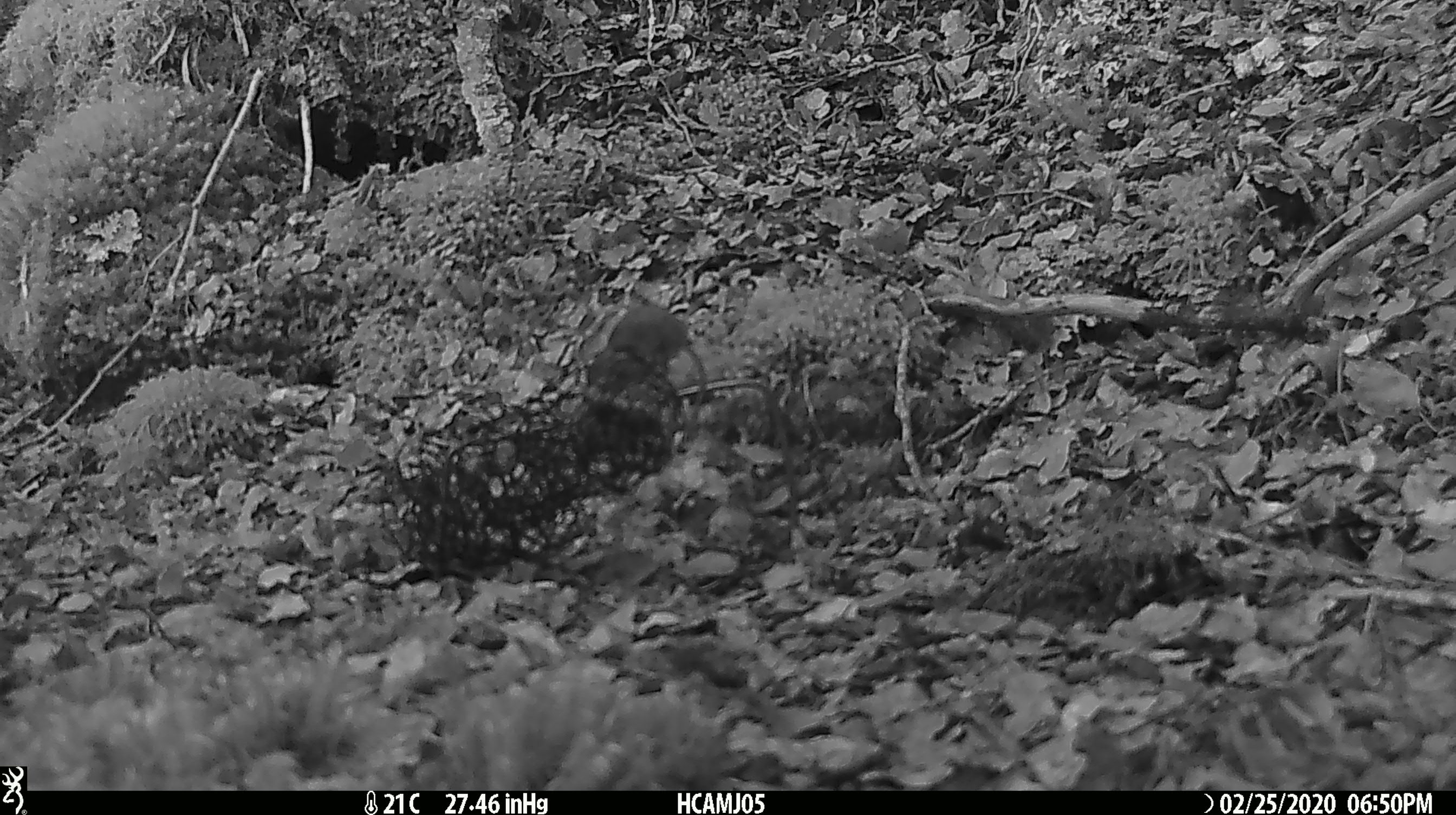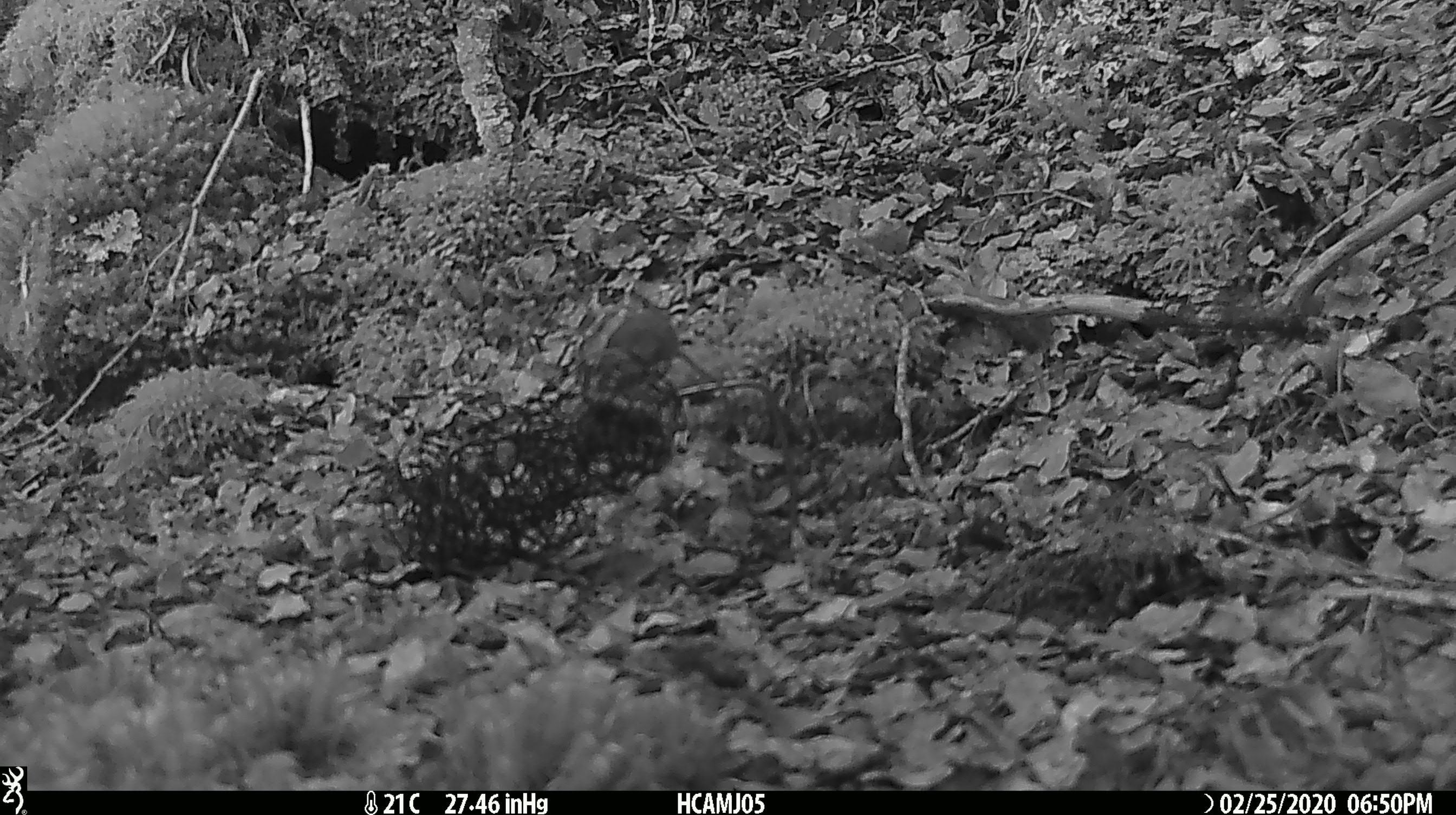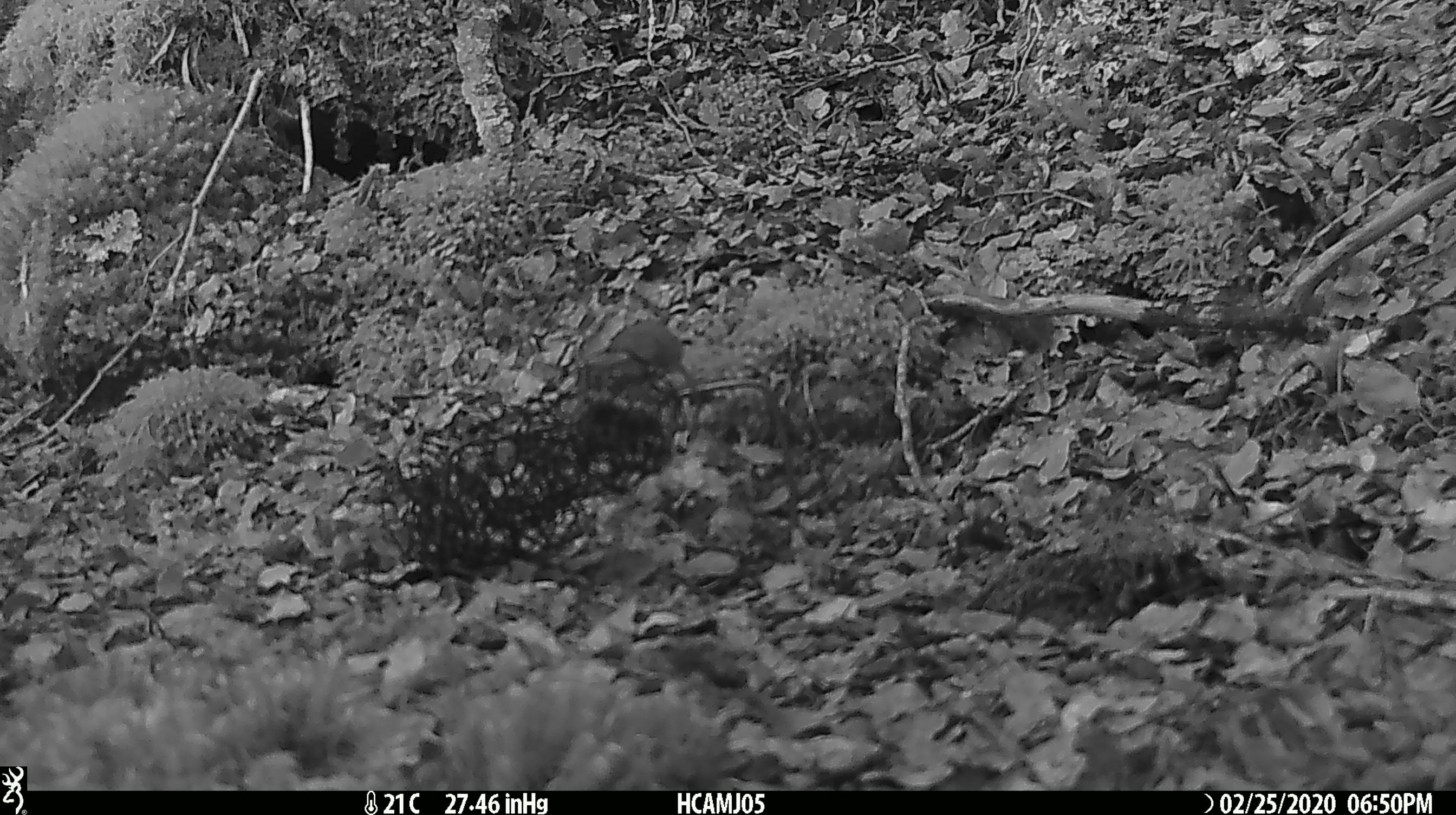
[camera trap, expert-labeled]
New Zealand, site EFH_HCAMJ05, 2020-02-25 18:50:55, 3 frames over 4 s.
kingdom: Animalia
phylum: Chordata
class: Mammalia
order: Rodentia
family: Muridae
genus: Mus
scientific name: Mus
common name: mouse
Mouse (Mus).